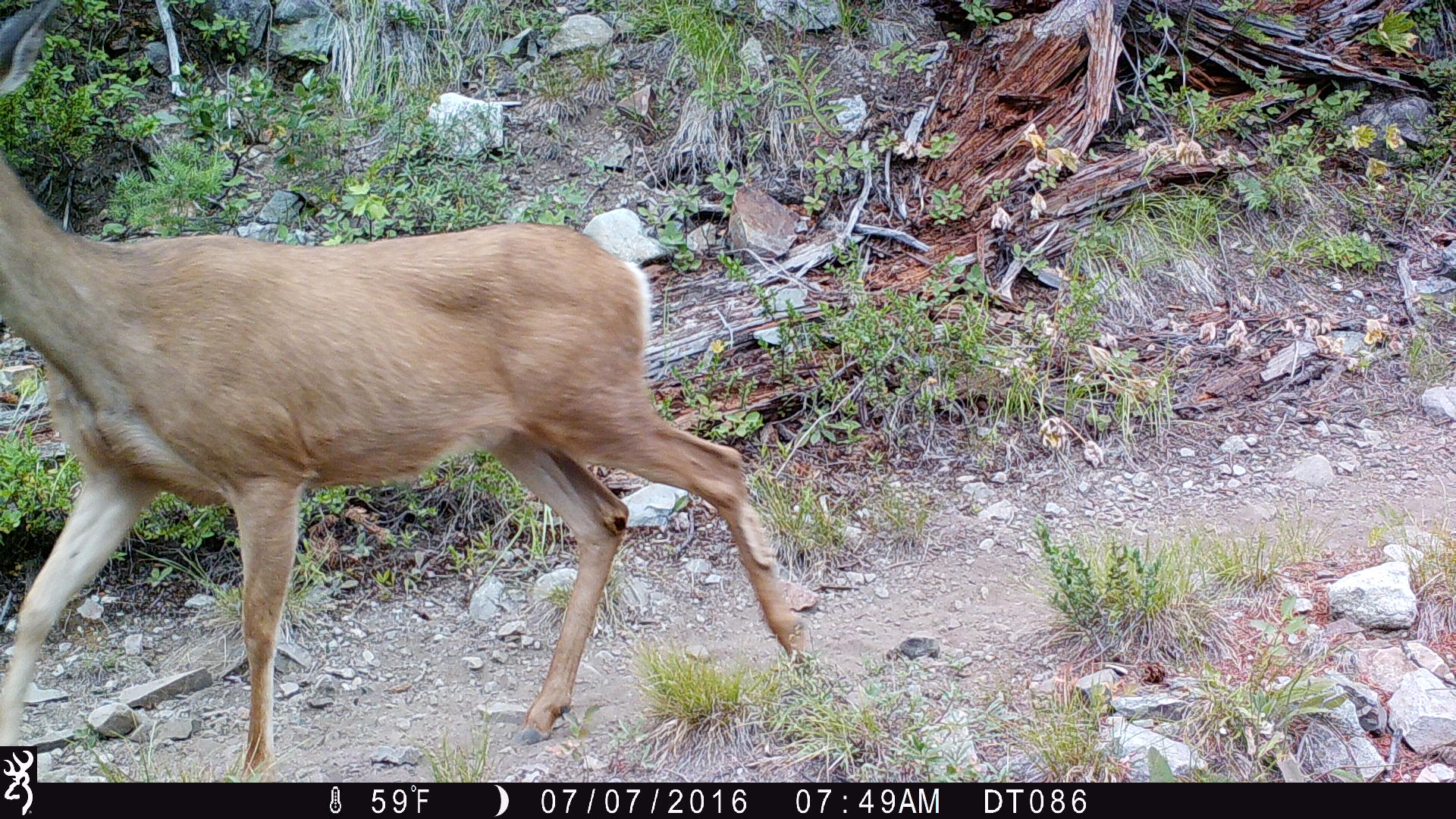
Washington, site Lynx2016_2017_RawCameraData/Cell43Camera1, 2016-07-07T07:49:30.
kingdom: Animalia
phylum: Chordata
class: Mammalia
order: Artiodactyla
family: Cervidae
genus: Odocoileus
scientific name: Odocoileus hemionus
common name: mule deer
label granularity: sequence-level